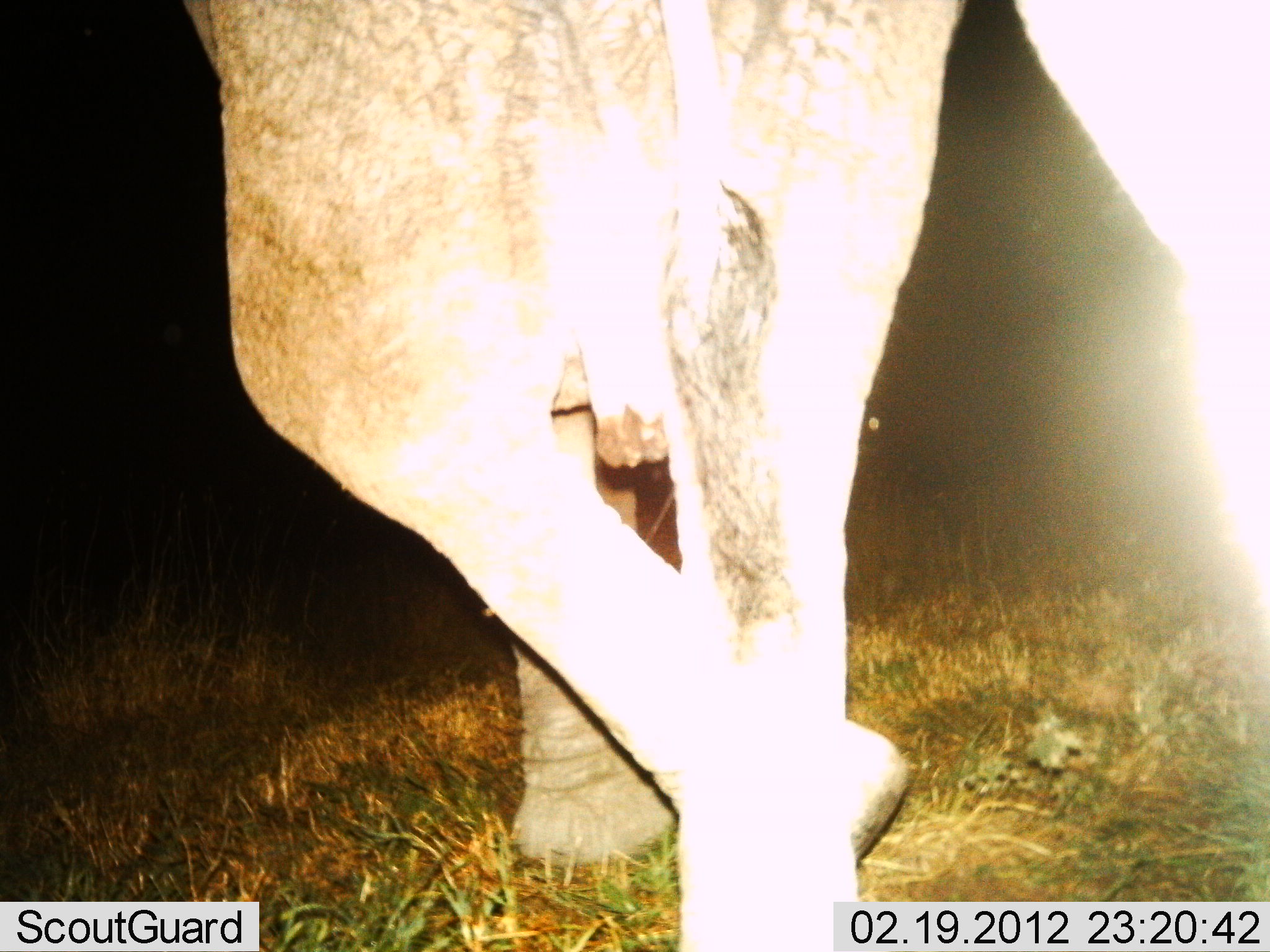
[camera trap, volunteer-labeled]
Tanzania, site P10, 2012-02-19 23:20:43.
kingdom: Animalia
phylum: Chordata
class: Mammalia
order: Proboscidea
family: Elephantidae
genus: Loxodonta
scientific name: Loxodonta africana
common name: african bush elephant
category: elephant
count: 2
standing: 65%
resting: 0%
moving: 35%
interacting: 0%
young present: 0%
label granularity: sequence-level